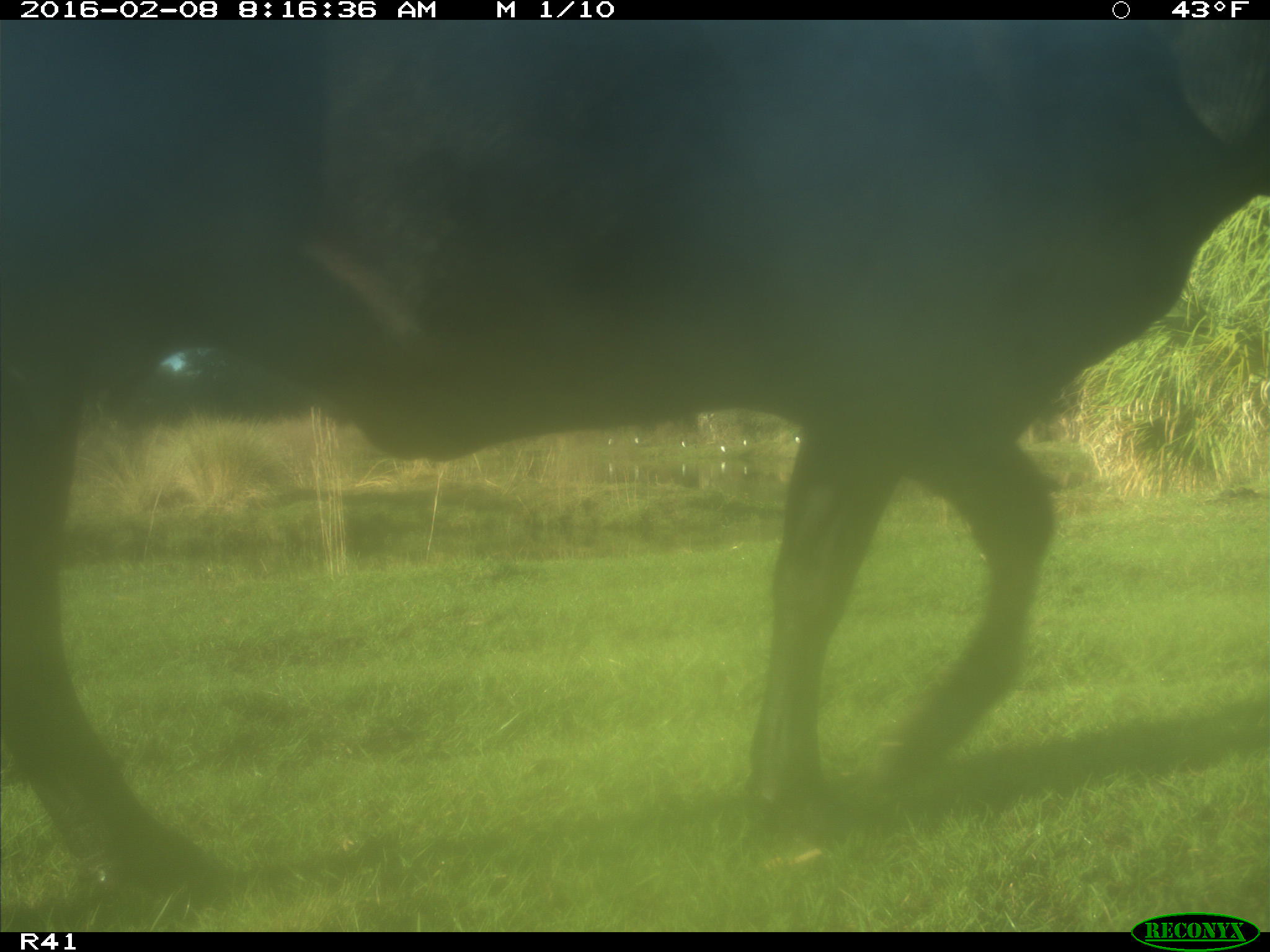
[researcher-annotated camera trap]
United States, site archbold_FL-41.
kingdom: Animalia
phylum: Chordata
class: Mammalia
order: Artiodactyla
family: Bovidae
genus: Bos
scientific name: Bos taurus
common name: domestic cow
Bos taurus (domestic cow).